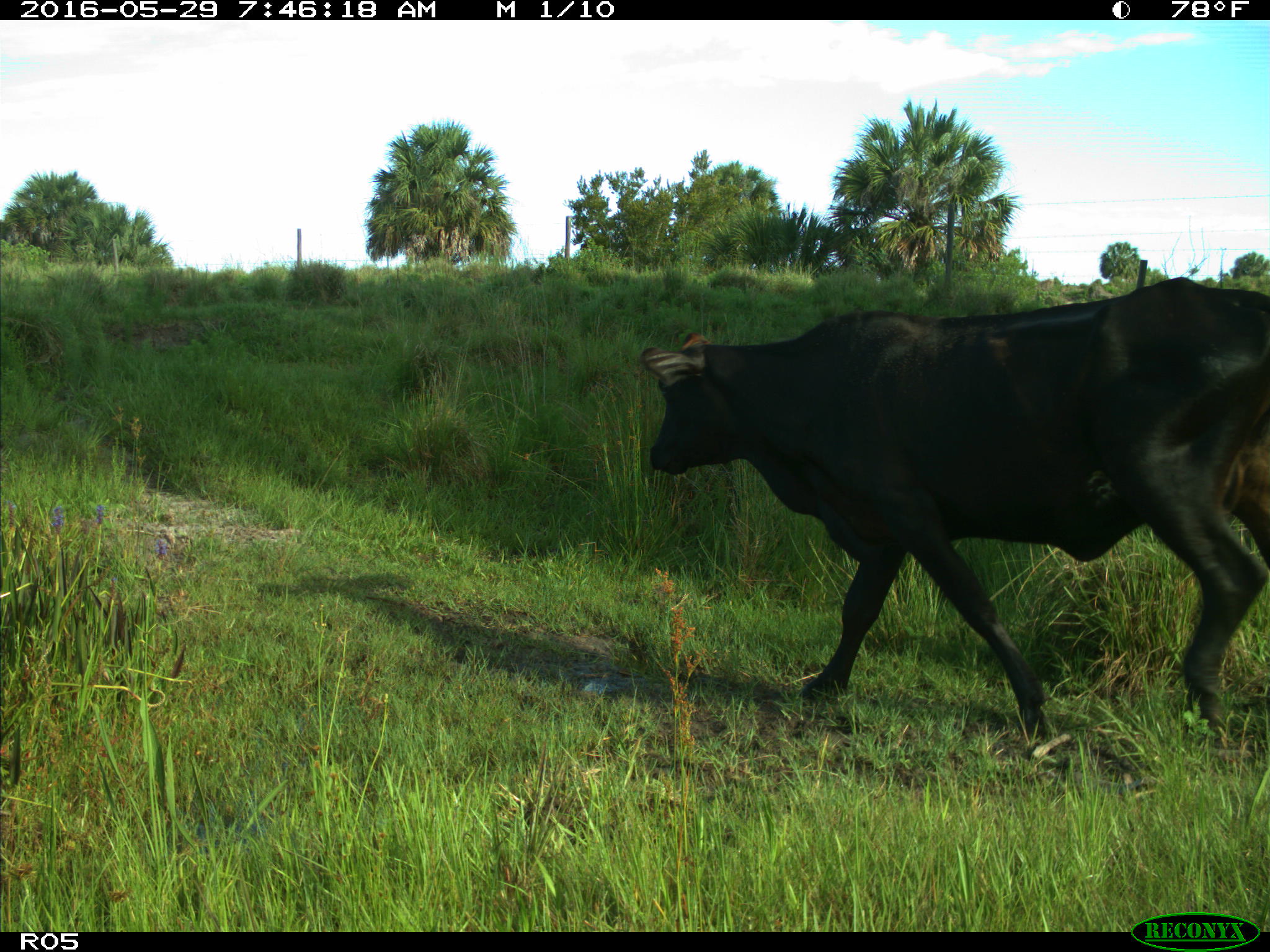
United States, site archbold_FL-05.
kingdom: Animalia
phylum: Chordata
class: Mammalia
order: Artiodactyla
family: Bovidae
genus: Bos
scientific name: Bos taurus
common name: domestic cow